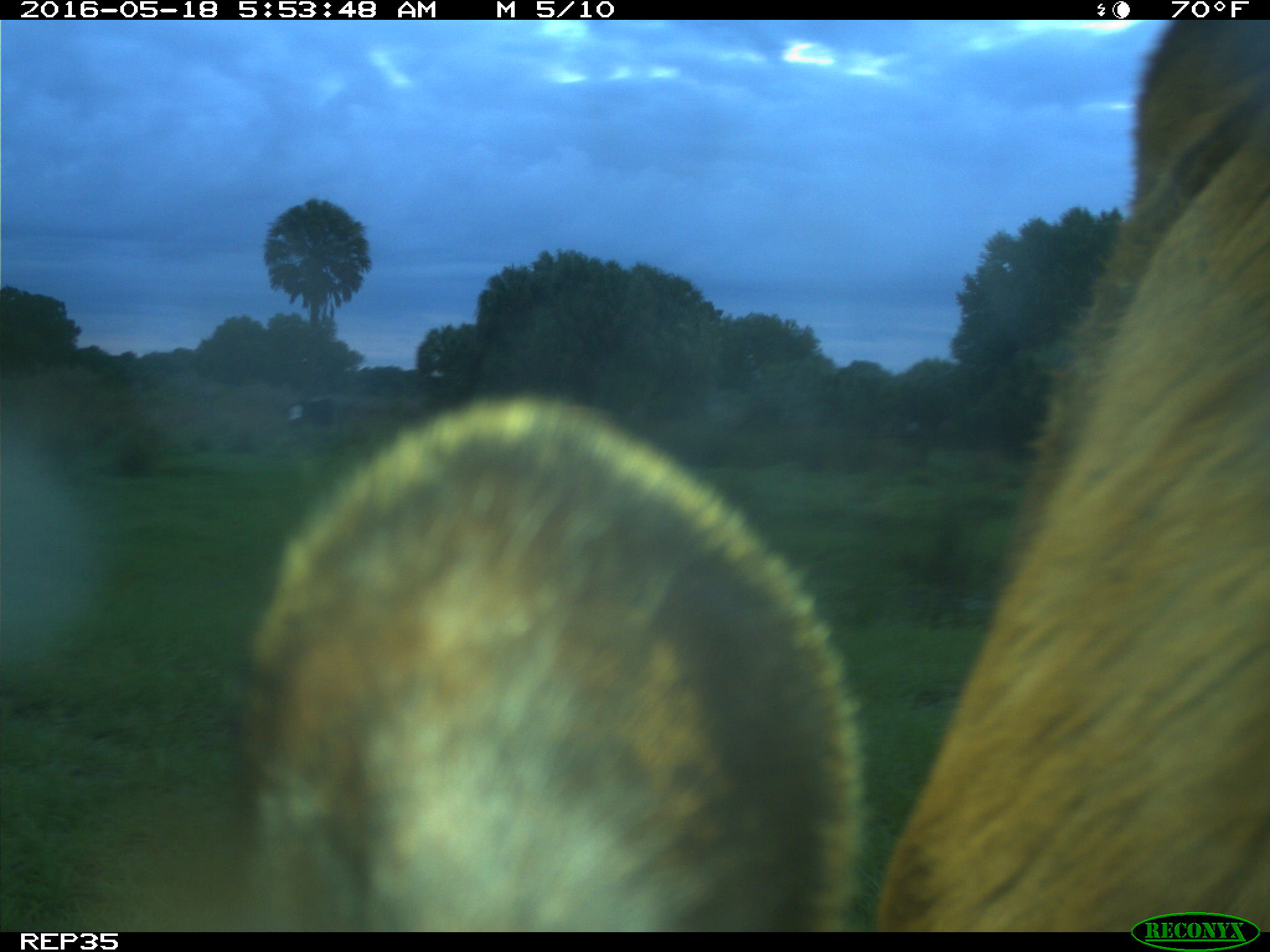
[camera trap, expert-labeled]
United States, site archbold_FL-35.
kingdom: Animalia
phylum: Chordata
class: Mammalia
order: Artiodactyla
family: Bovidae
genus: Bos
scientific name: Bos taurus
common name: domestic cow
Bos taurus (domestic cow).